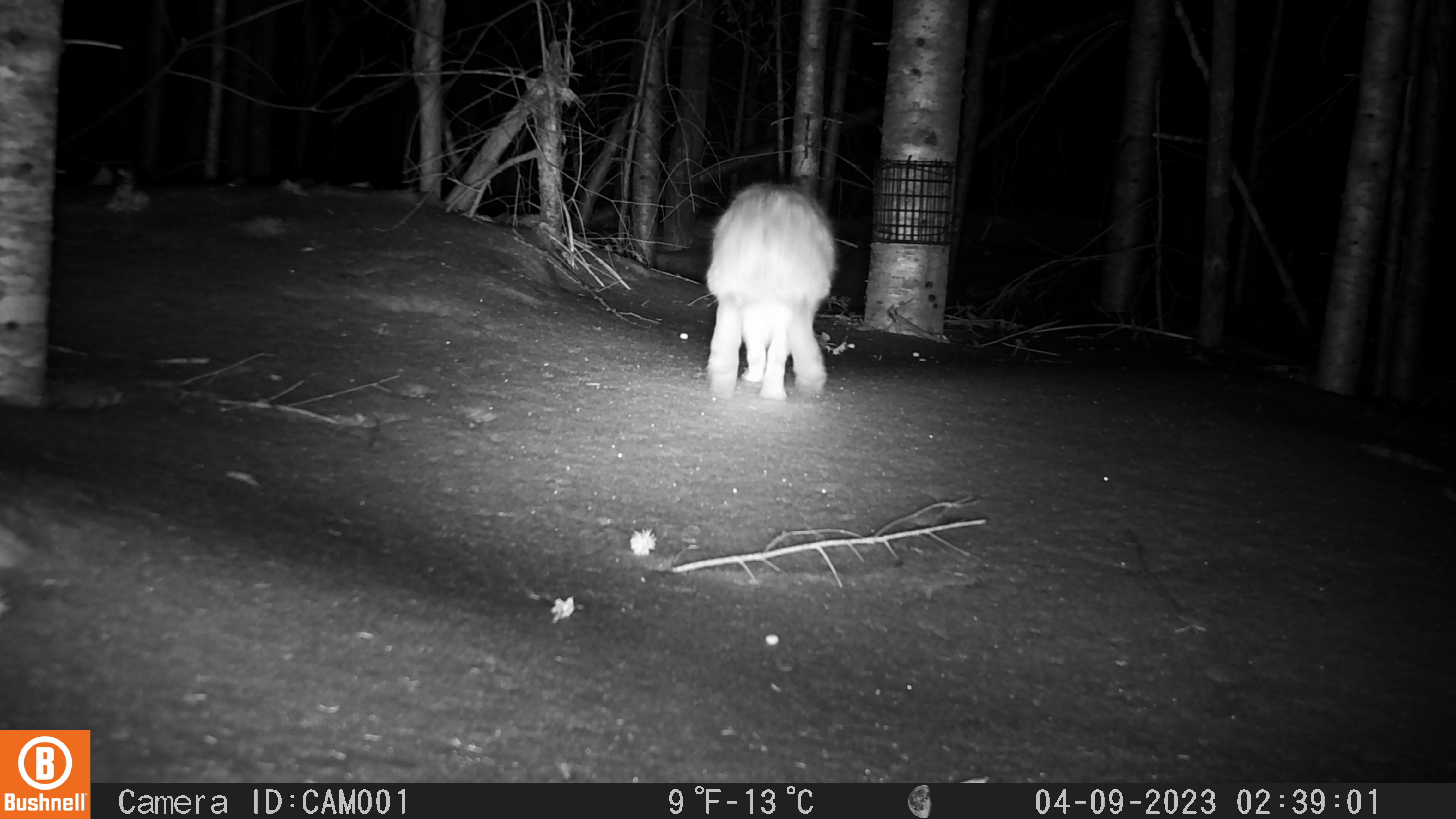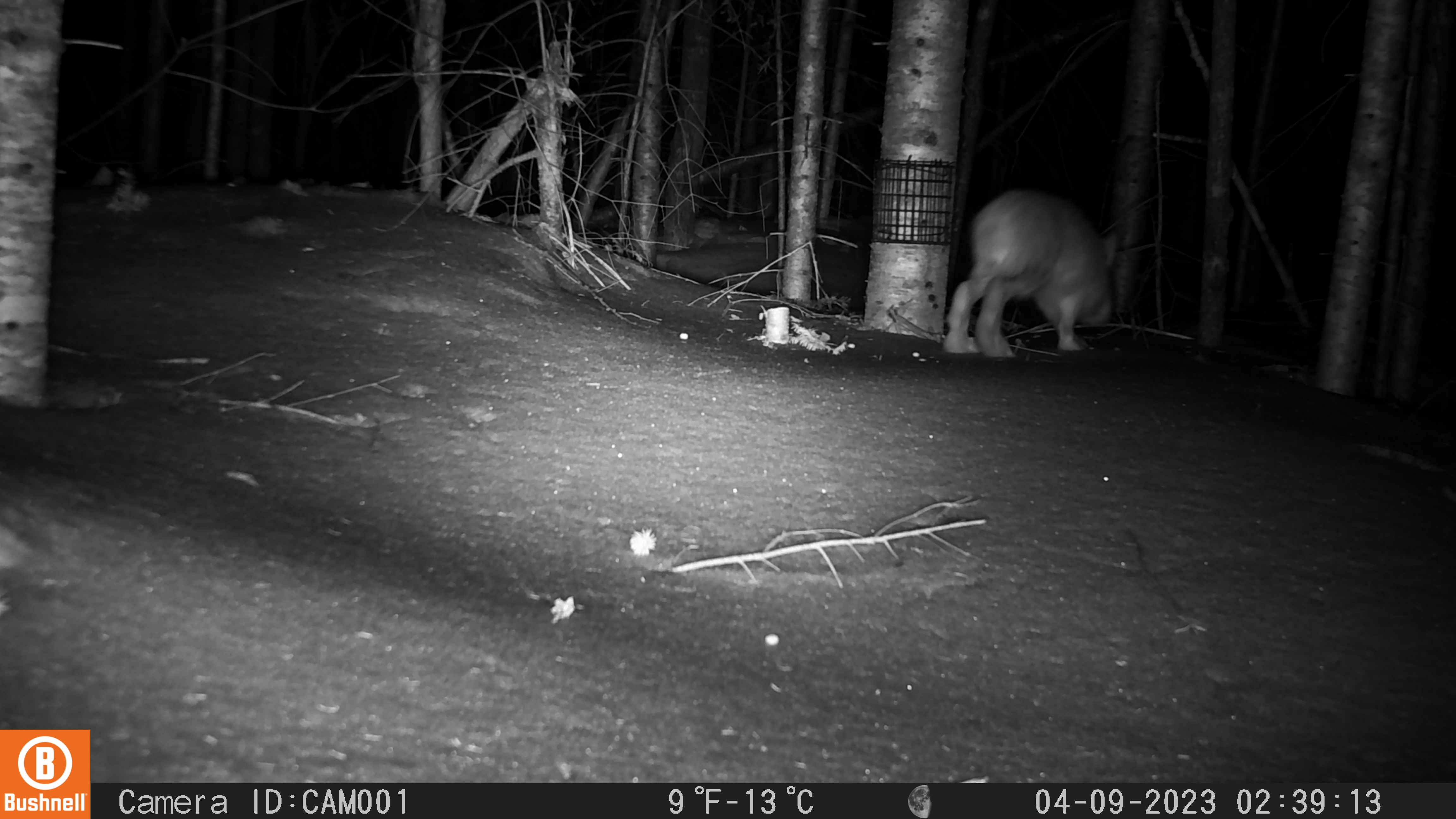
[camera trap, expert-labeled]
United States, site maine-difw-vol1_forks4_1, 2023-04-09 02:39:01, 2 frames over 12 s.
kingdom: Animalia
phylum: Chordata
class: Mammalia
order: Lagomorpha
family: Leporidae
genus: Lepus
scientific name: Lepus americanus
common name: snowshoe hare